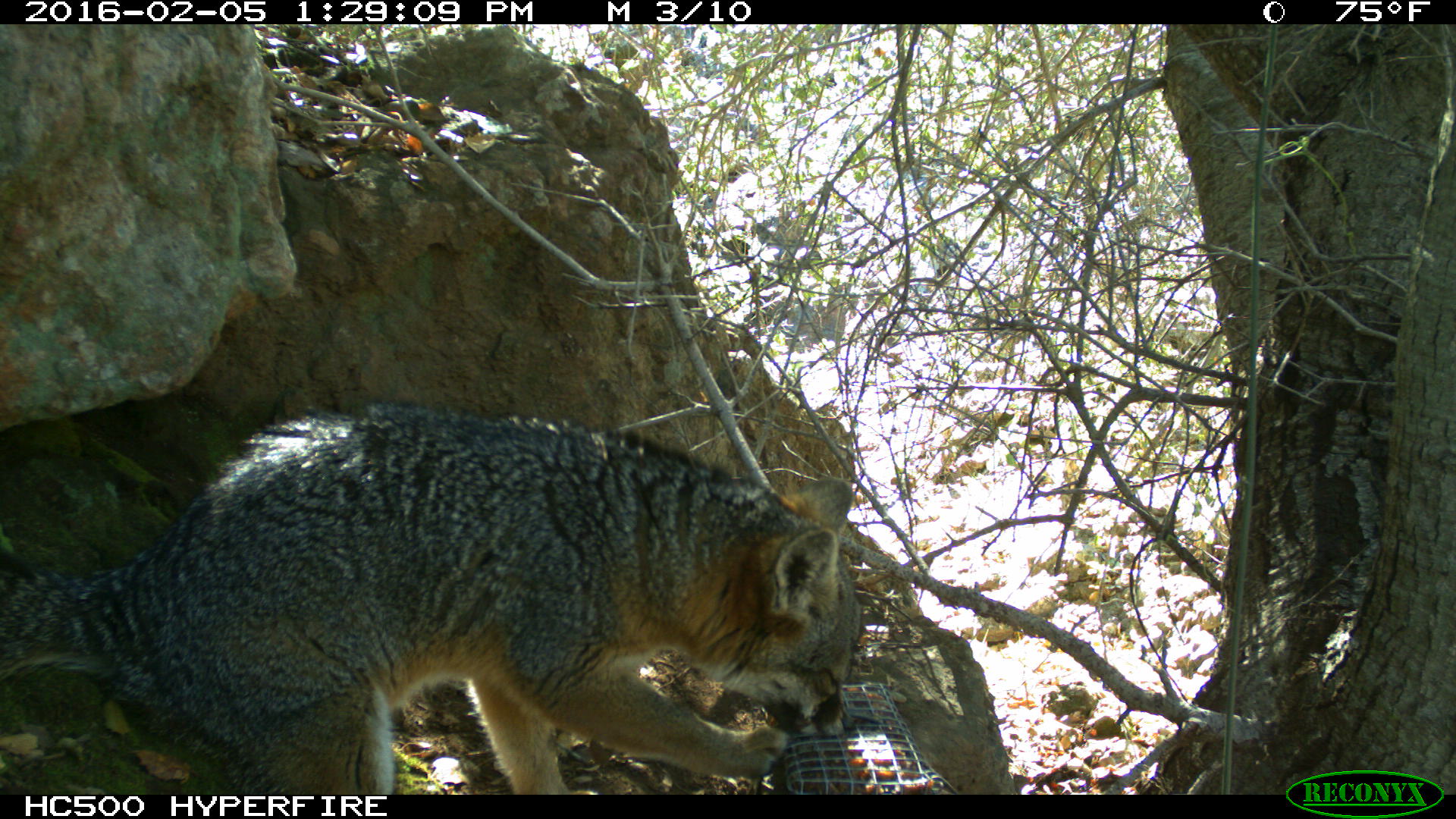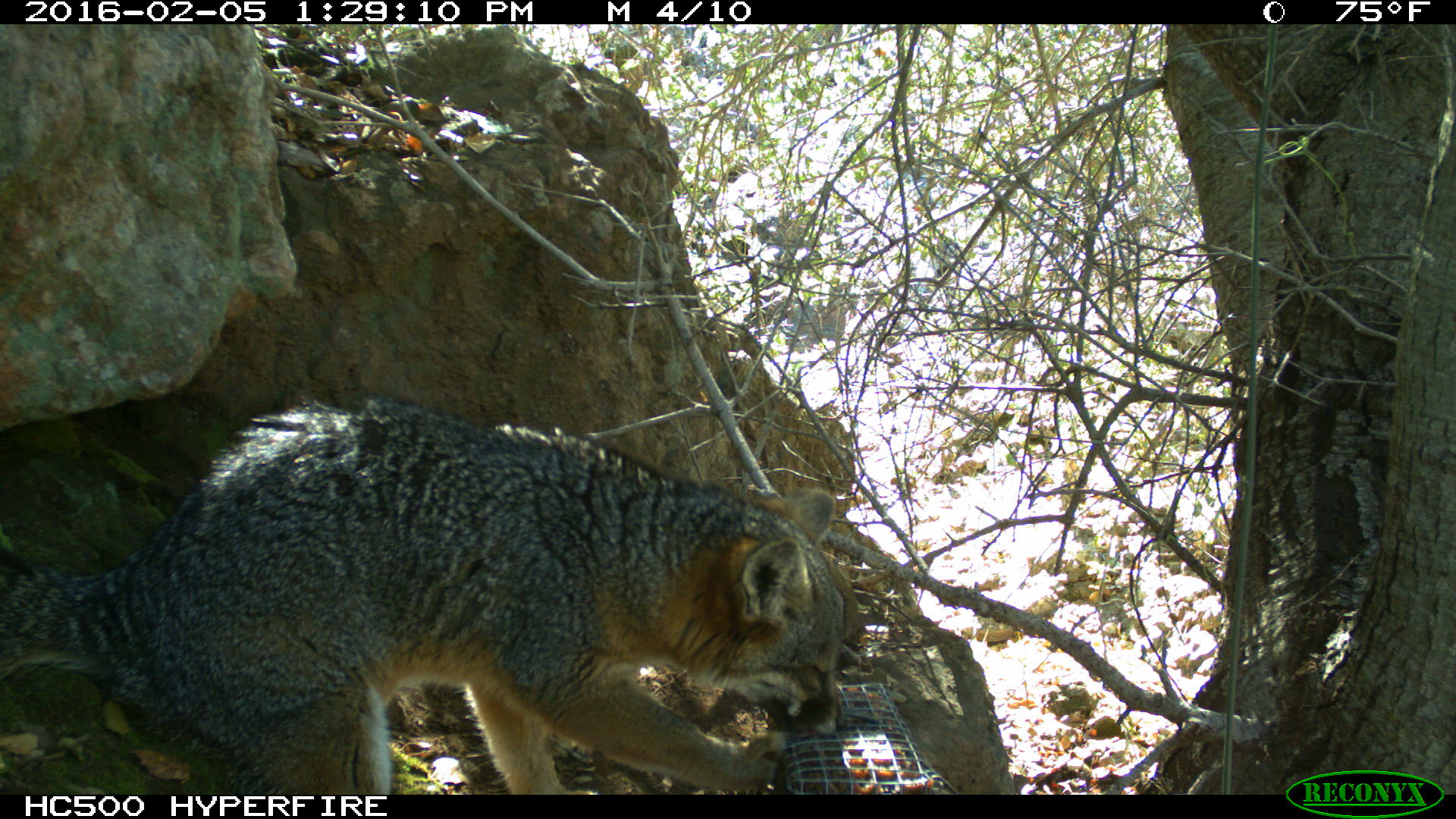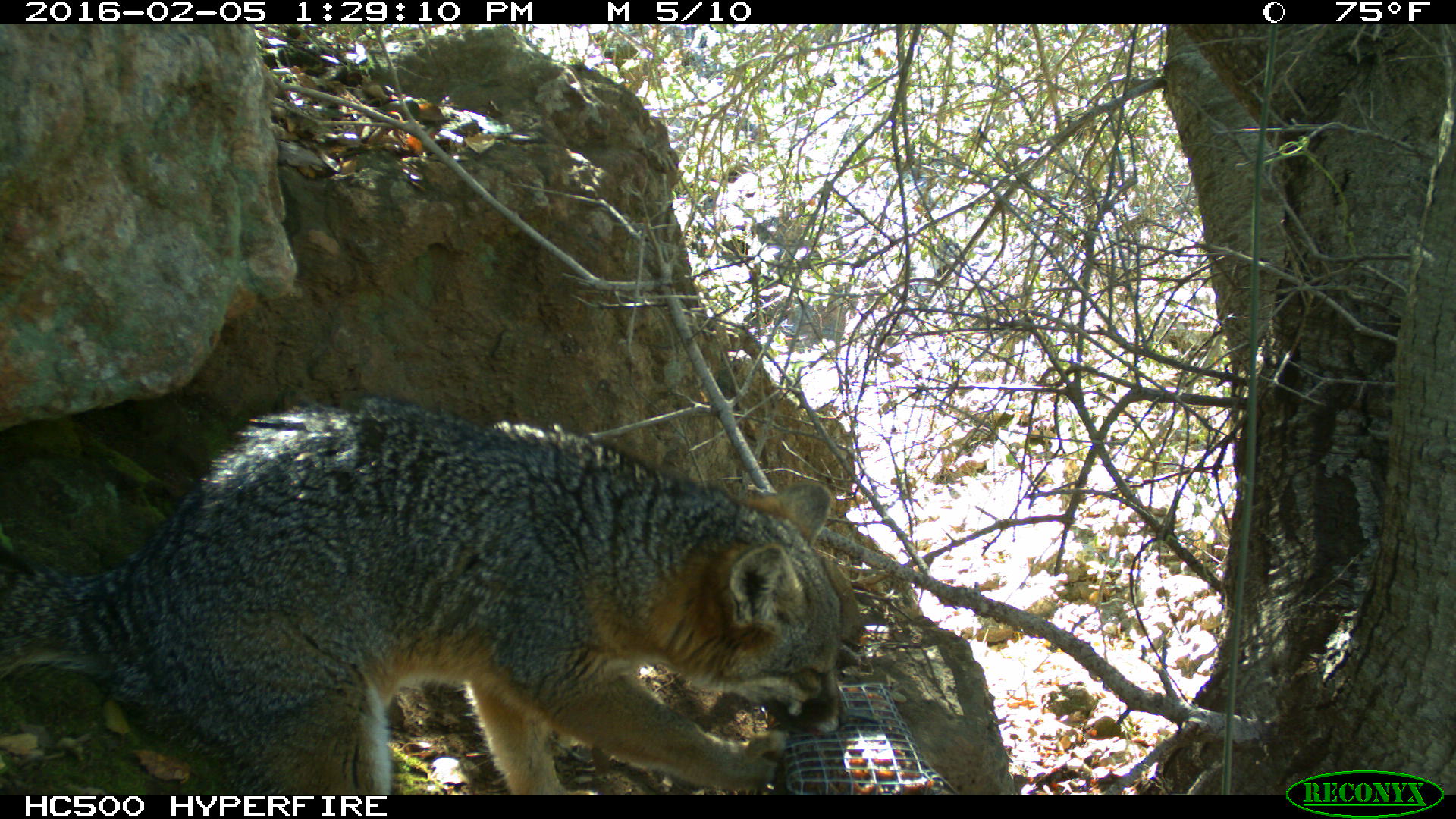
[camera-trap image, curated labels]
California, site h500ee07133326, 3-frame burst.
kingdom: Animalia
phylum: Chordata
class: Mammalia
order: Carnivora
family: Canidae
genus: Urocyon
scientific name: Urocyon littoralis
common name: island fox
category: fox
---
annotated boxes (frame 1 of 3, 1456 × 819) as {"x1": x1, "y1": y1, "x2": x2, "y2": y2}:
fox: {"x1": 0, "y1": 403, "x2": 864, "y2": 794}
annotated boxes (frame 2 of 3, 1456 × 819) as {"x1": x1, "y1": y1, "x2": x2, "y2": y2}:
fox: {"x1": 0, "y1": 394, "x2": 847, "y2": 795}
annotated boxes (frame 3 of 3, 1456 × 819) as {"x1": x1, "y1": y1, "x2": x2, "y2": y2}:
fox: {"x1": 0, "y1": 394, "x2": 849, "y2": 795}